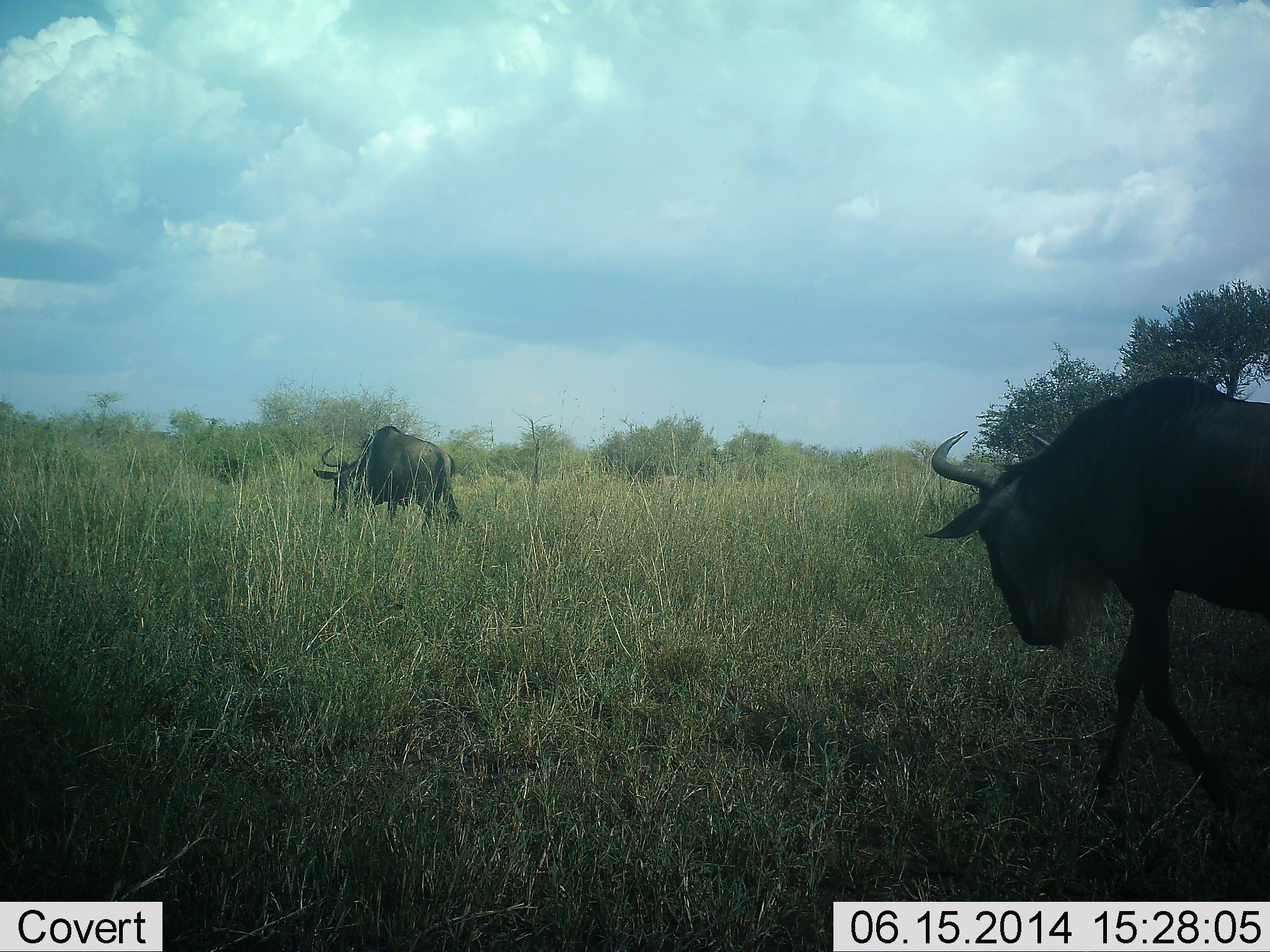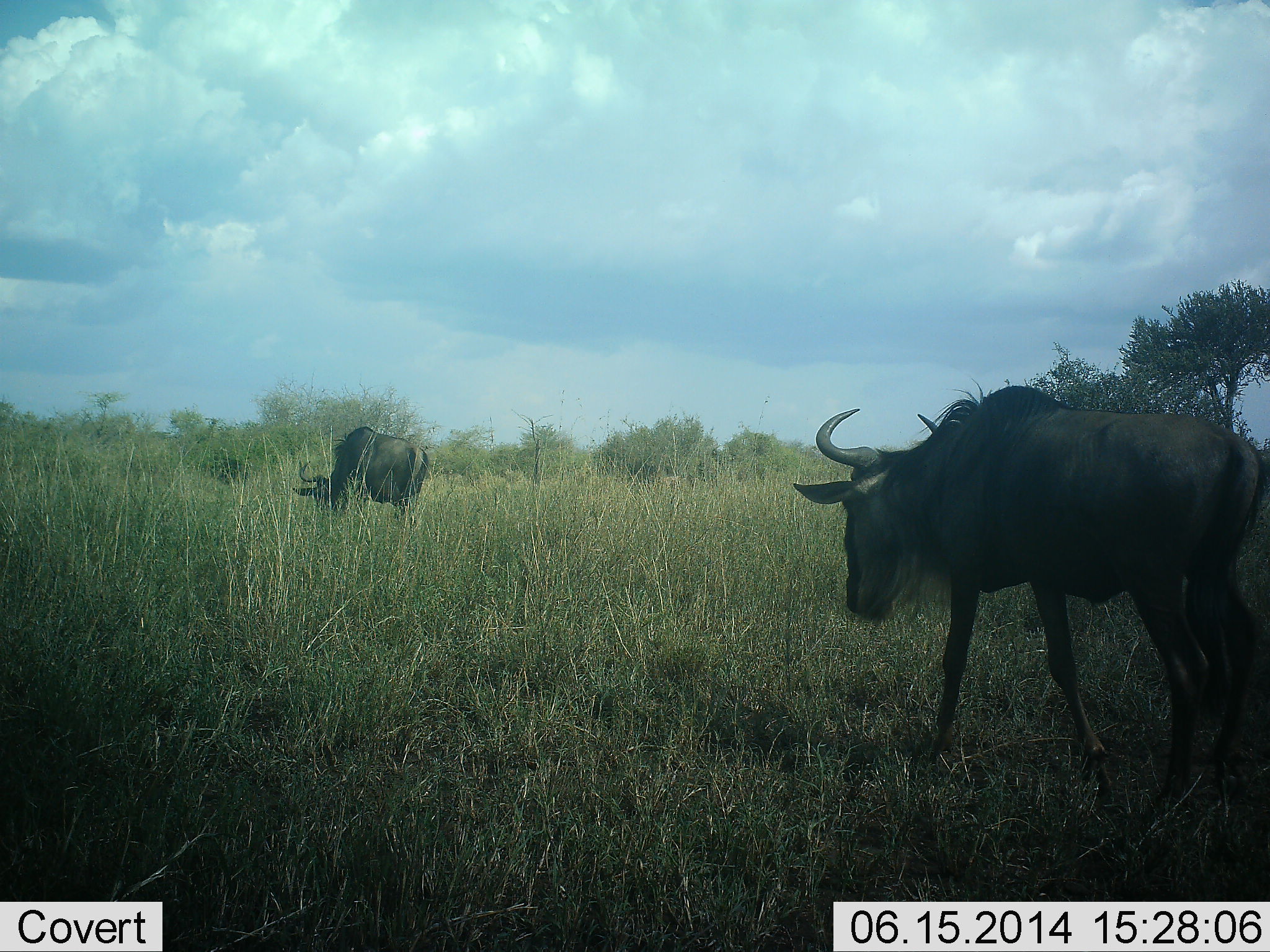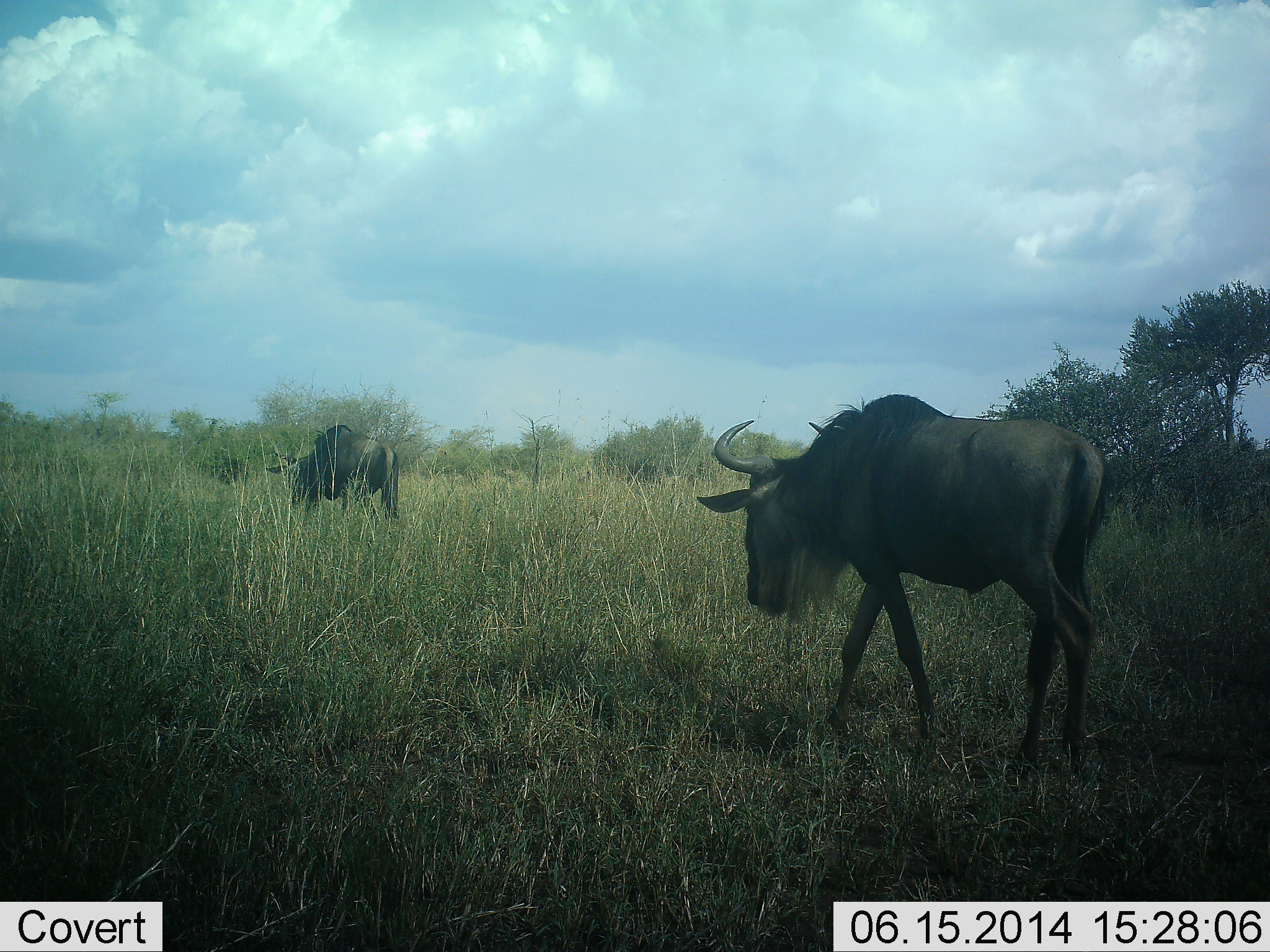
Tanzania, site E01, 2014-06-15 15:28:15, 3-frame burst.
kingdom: Animalia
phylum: Chordata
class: Mammalia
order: Artiodactyla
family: Bovidae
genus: Connochaetes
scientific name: Connochaetes taurinus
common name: blue wildebeest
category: wildebeest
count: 2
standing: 0%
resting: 0%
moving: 100%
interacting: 0%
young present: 0%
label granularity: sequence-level